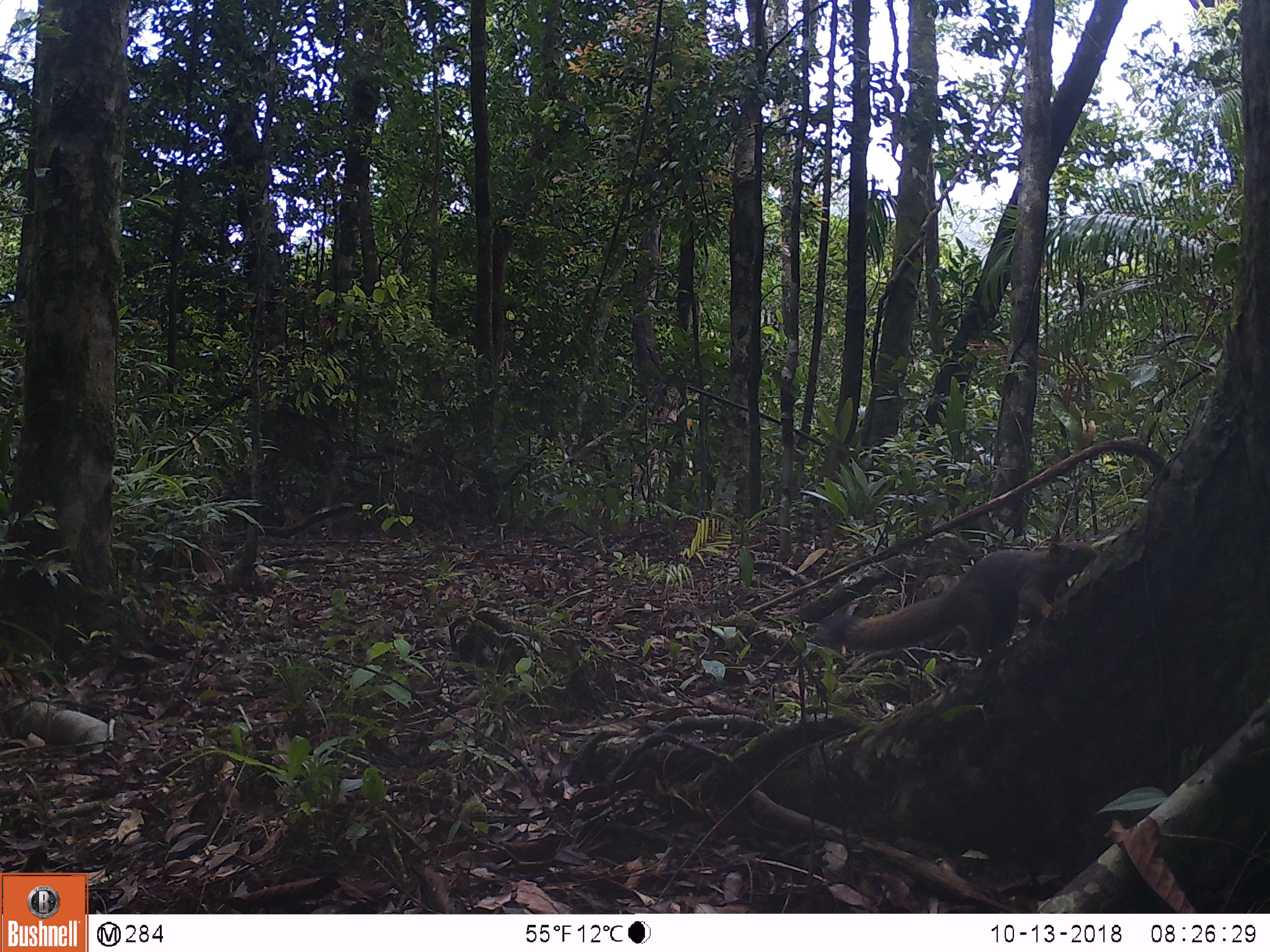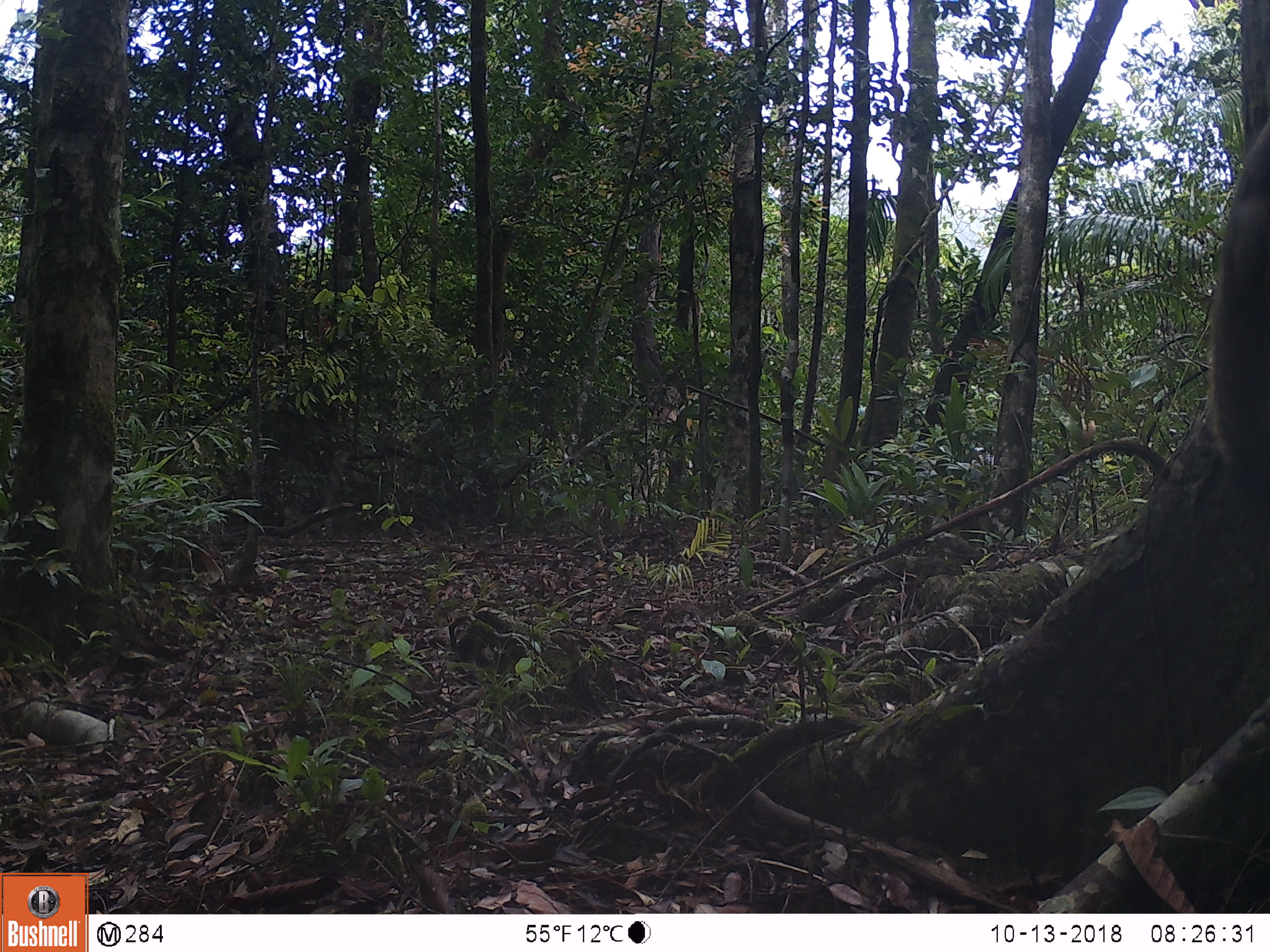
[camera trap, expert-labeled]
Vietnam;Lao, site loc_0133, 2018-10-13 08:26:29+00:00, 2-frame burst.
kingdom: Animalia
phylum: Chordata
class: Mammalia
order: Rodentia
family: Sciuridae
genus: Callosciurus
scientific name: Callosciurus erythraeus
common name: pallas's squirrel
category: pallass squirrel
Pallass squirrel (pallas's squirrel) (Callosciurus erythraeus). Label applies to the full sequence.